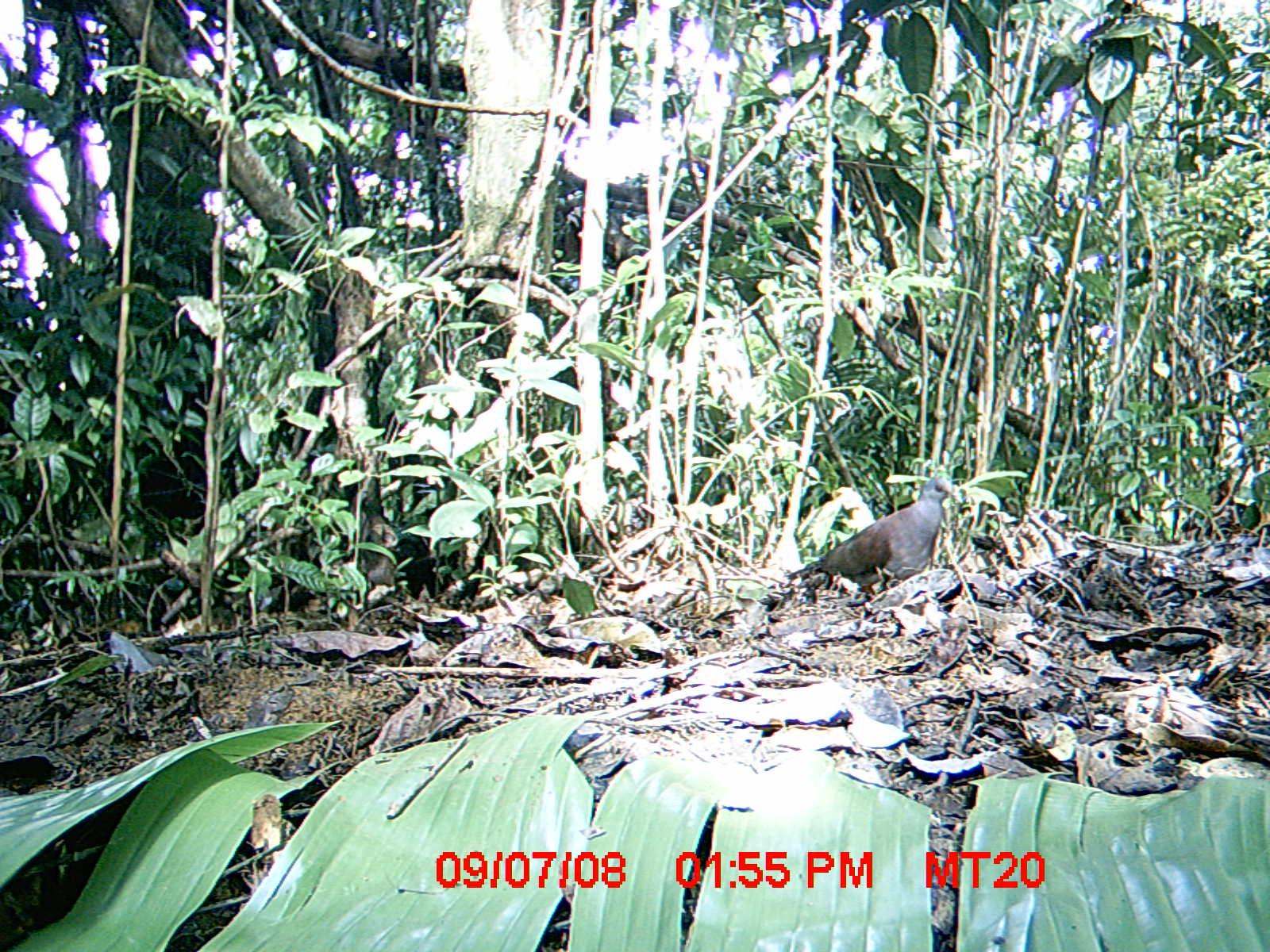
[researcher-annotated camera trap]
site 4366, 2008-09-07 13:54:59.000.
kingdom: Animalia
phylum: Chordata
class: Aves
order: Columbiformes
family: Columbidae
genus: Streptopelia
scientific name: Streptopelia picturata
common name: madagascar turtle-dove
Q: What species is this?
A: Streptopelia picturata (madagascar turtle-dove).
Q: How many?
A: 1.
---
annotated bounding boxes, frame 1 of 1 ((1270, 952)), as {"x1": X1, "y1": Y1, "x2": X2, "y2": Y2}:
streptopelia picturata: {"x1": 783, "y1": 469, "x2": 964, "y2": 601}